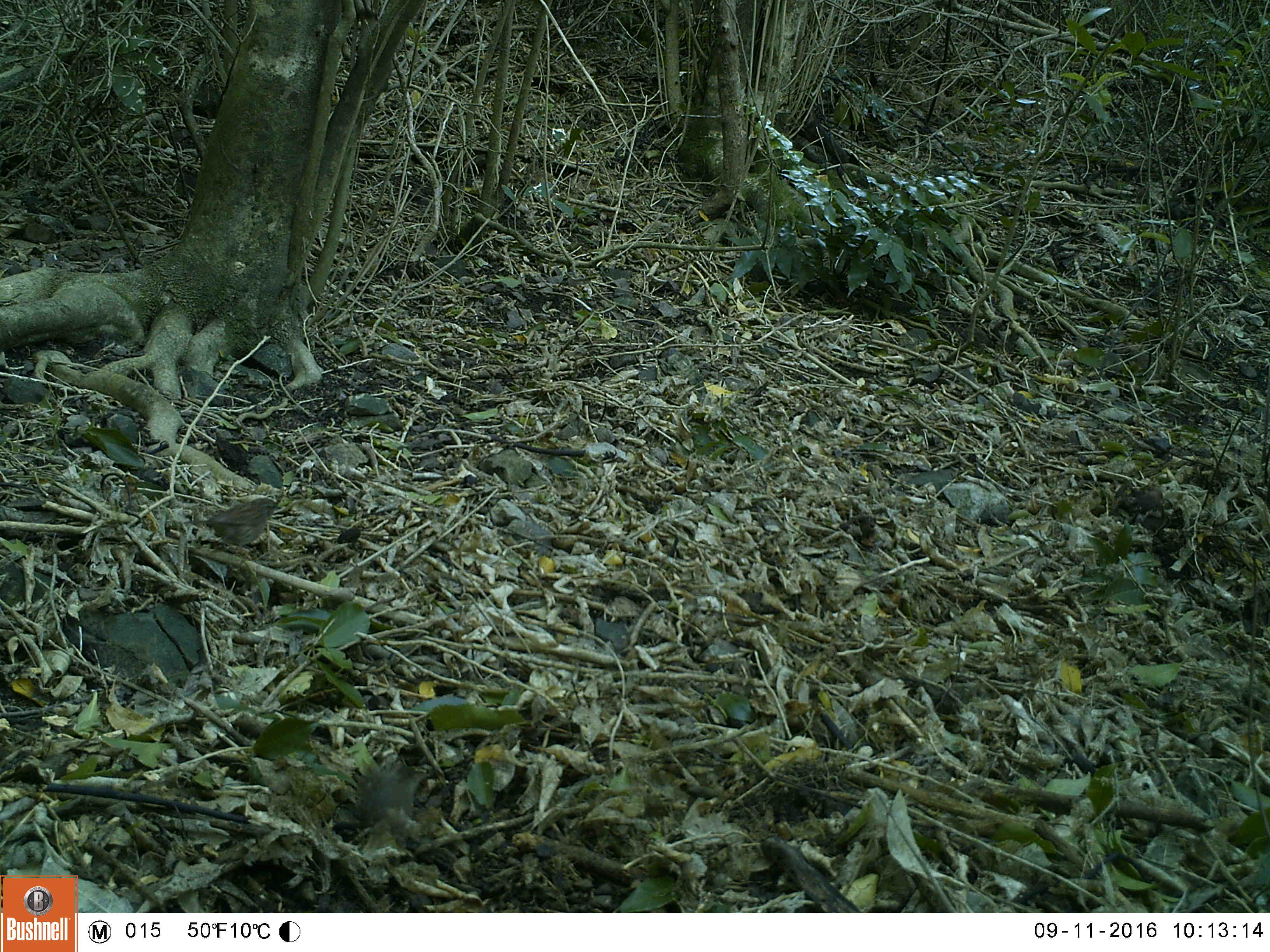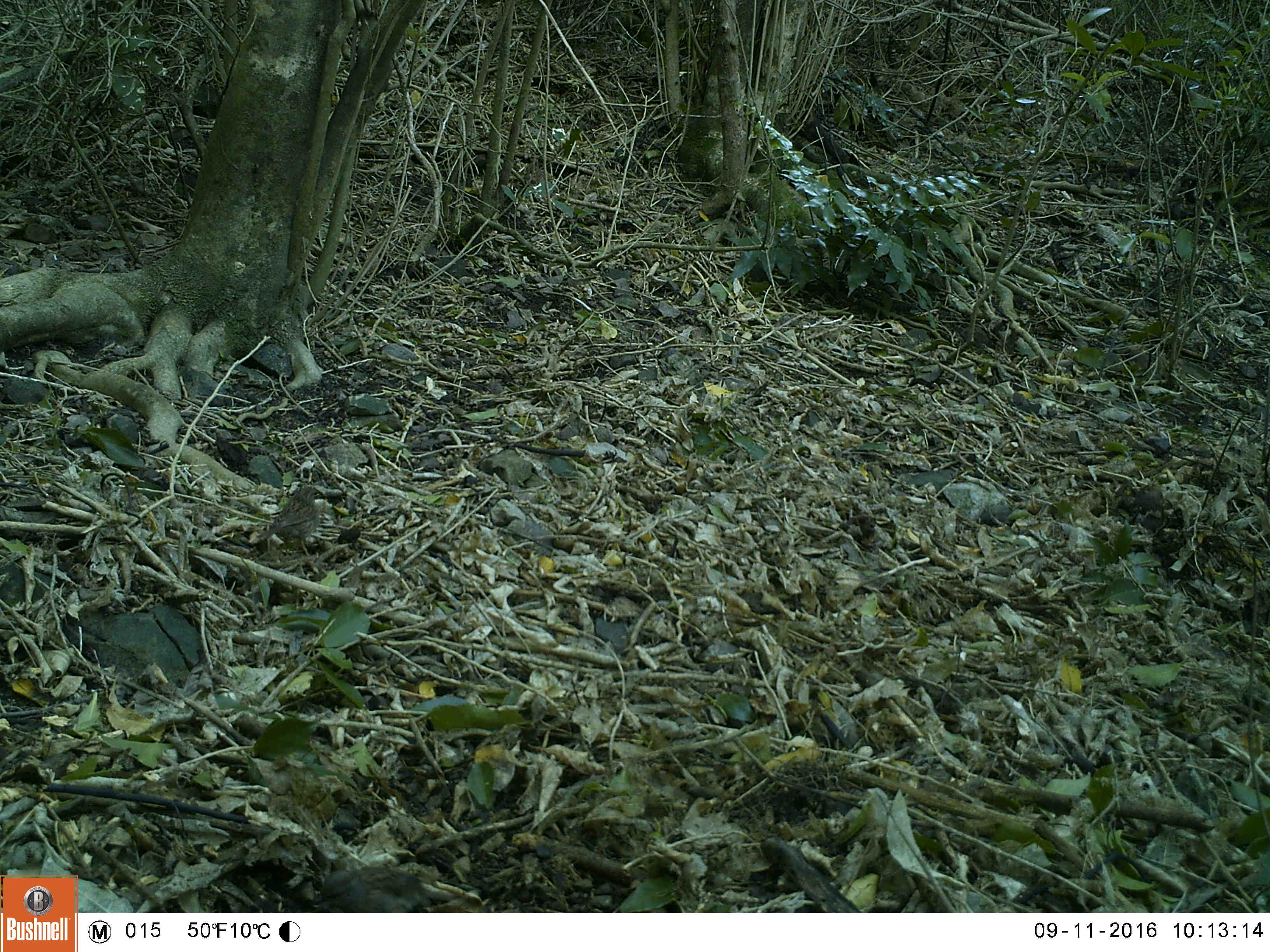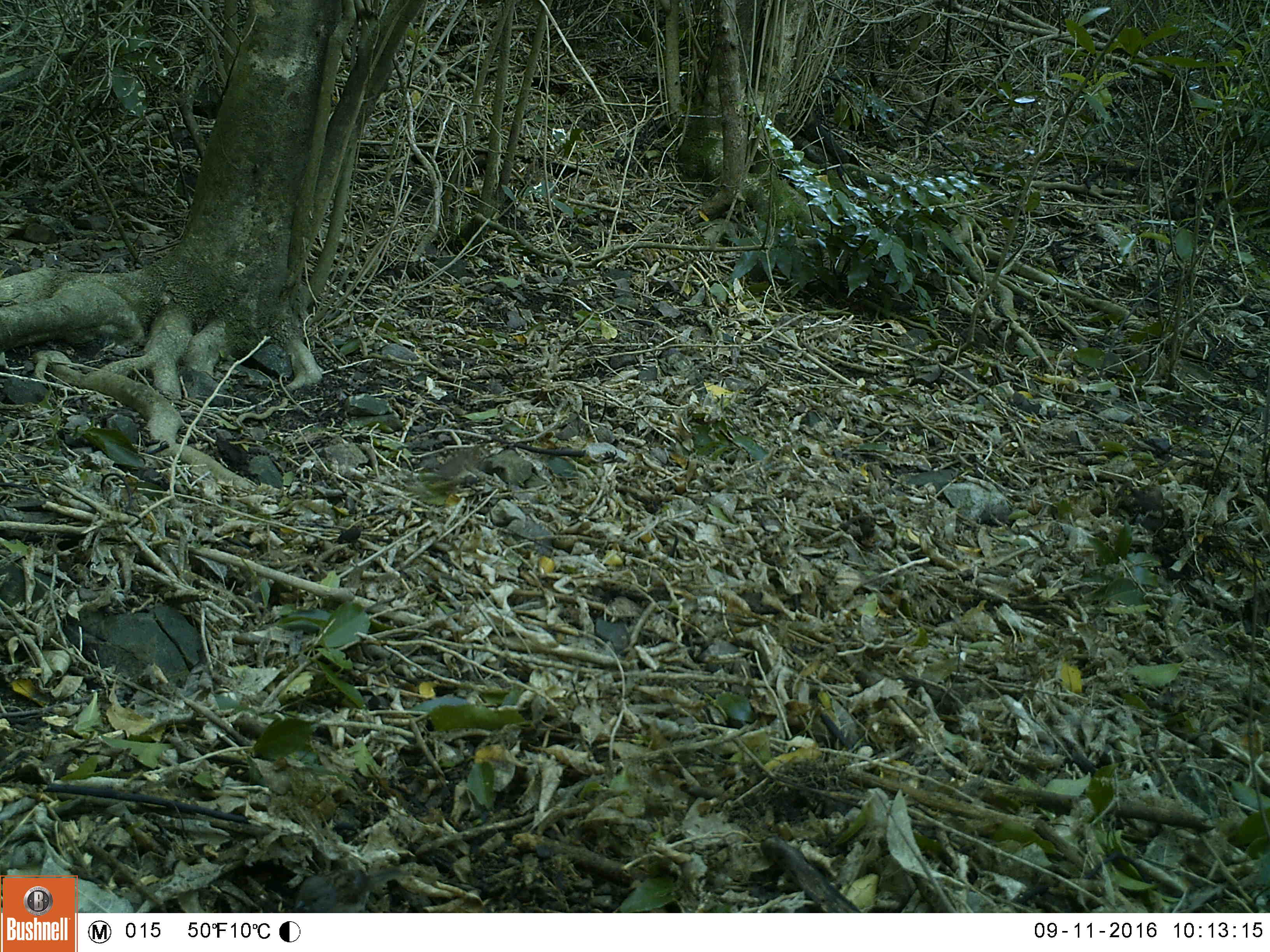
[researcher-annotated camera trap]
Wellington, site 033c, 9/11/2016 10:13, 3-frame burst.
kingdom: Animalia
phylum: Chordata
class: Aves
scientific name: Aves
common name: bird